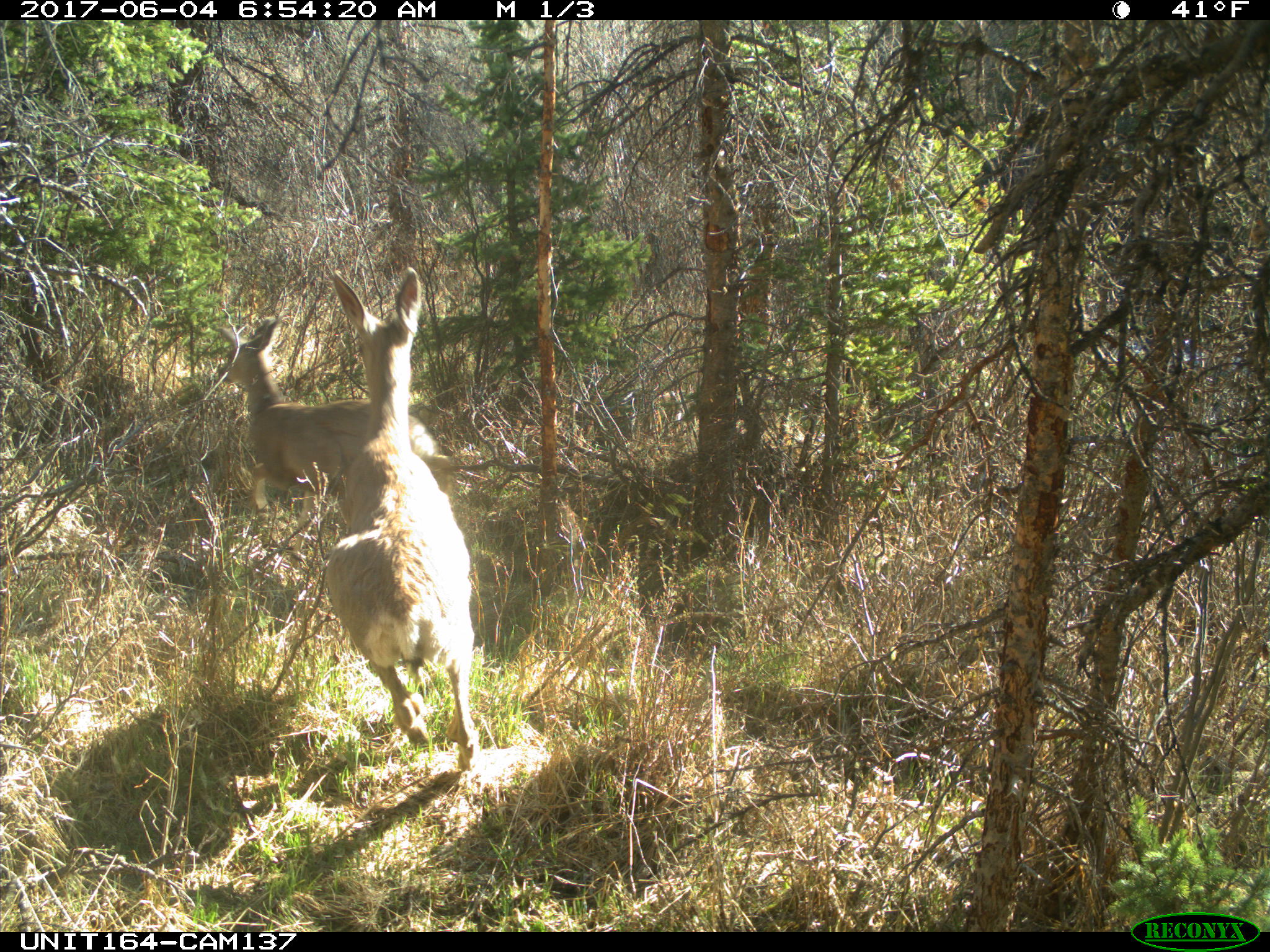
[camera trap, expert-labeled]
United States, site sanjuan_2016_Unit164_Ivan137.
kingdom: Animalia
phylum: Chordata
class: Mammalia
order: Artiodactyla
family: Cervidae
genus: Odocoileus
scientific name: Odocoileus hemionus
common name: mule deer